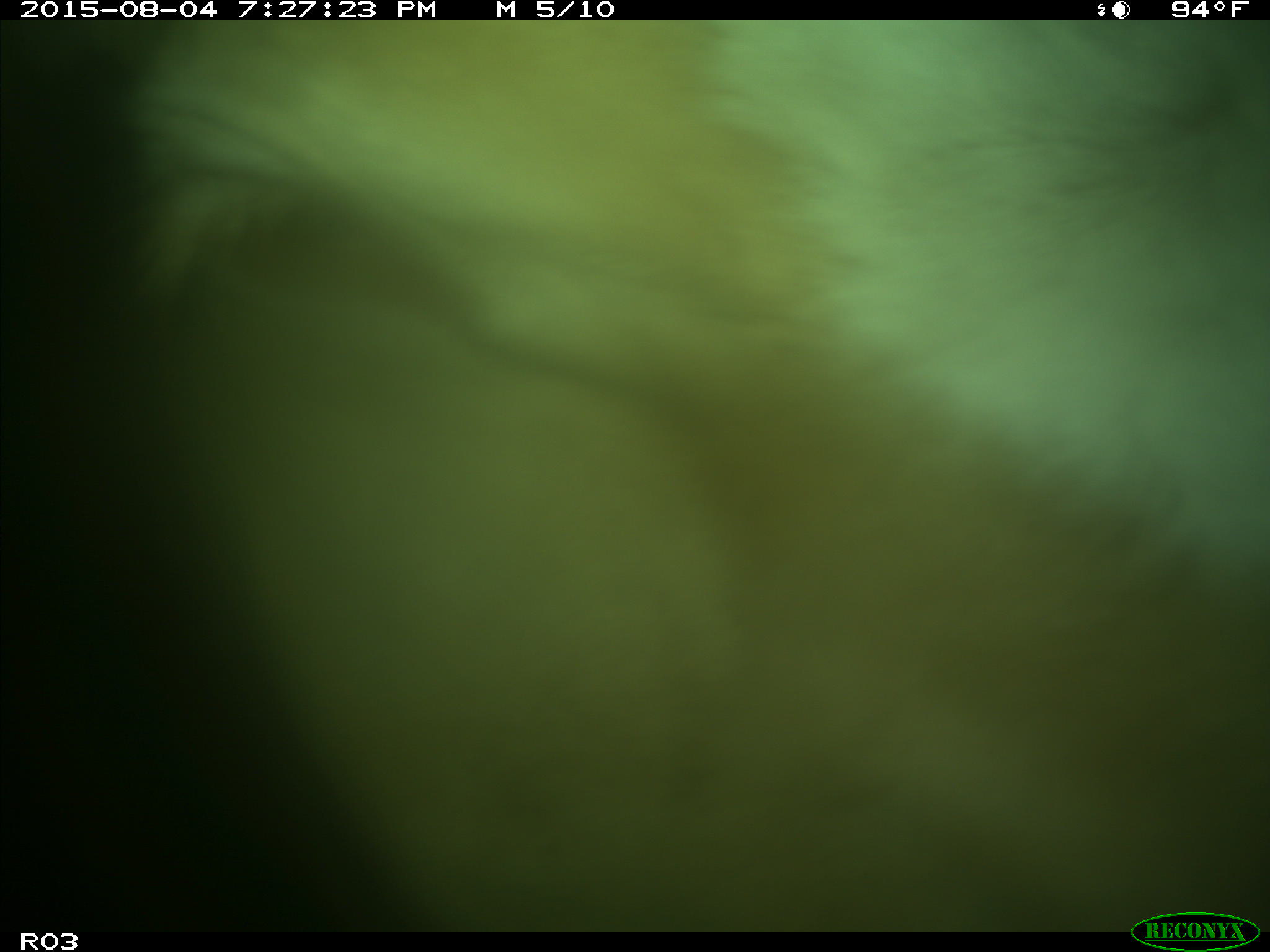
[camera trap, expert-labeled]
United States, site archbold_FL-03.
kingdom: Animalia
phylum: Chordata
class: Mammalia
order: Artiodactyla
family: Bovidae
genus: Bos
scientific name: Bos taurus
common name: domestic cow